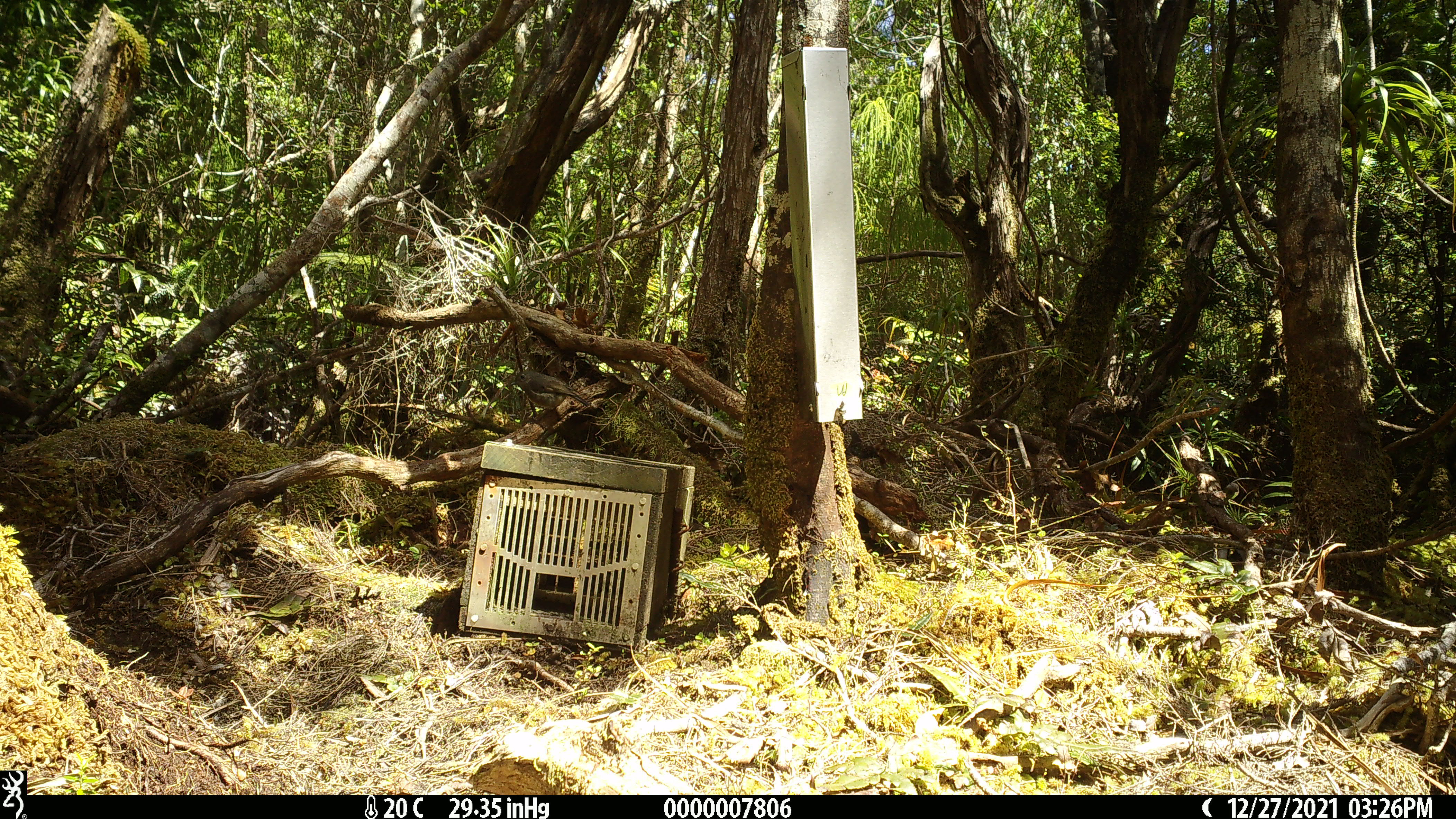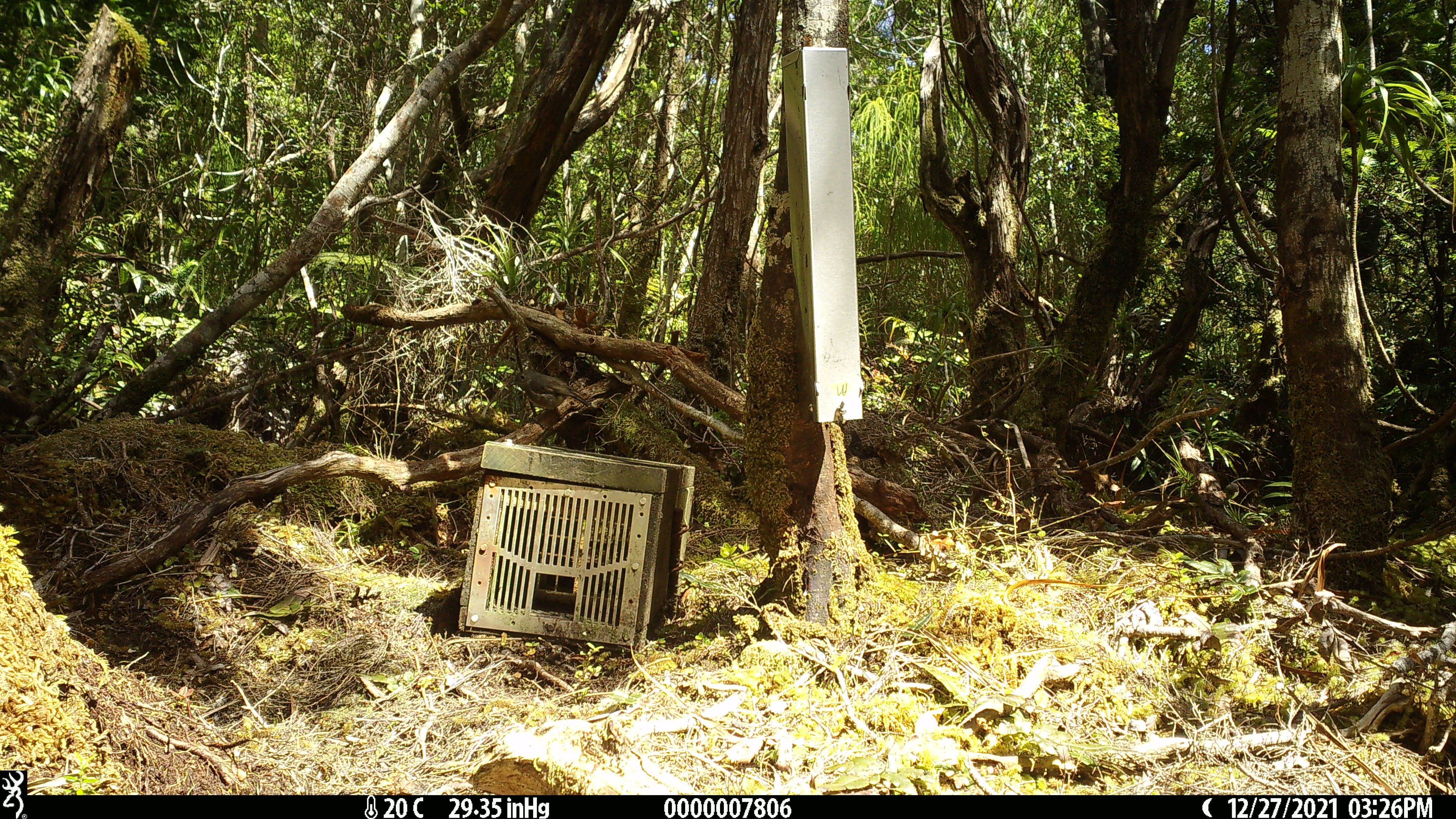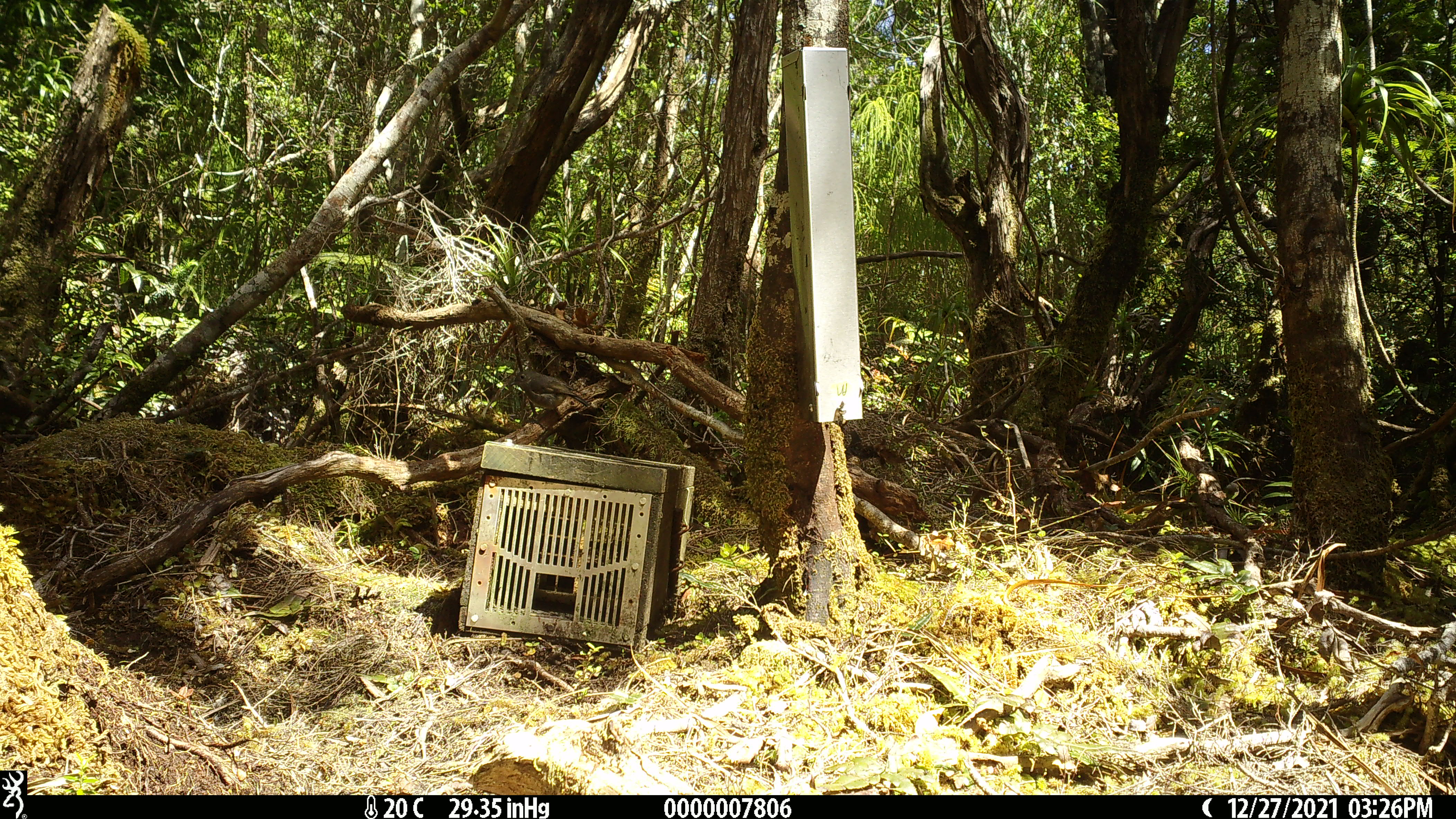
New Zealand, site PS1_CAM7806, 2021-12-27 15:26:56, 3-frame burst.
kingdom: Animalia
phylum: Chordata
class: Aves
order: Passeriformes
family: Petroicidae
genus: Petroica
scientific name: Petroica australis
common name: new zealand robin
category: robin